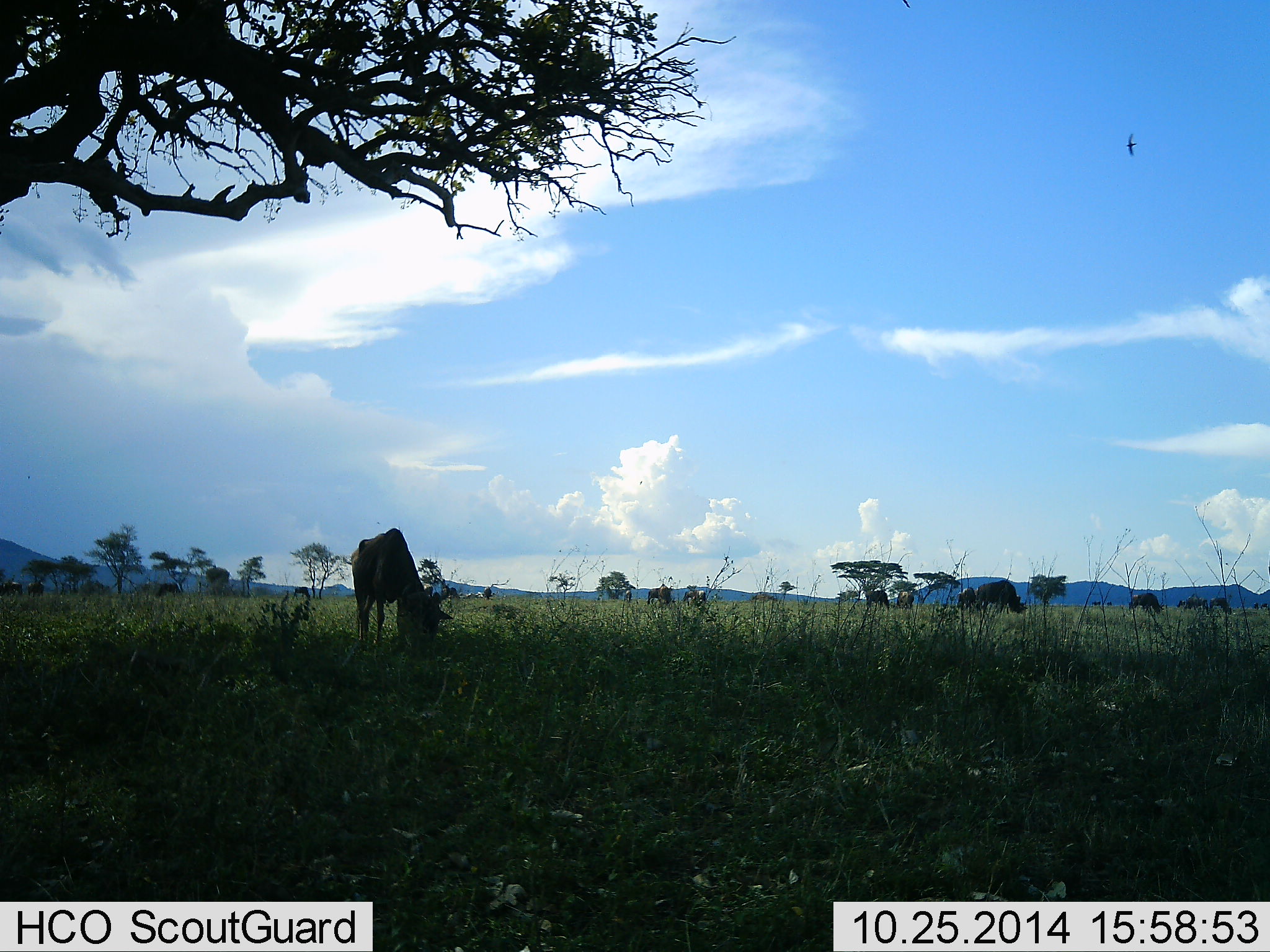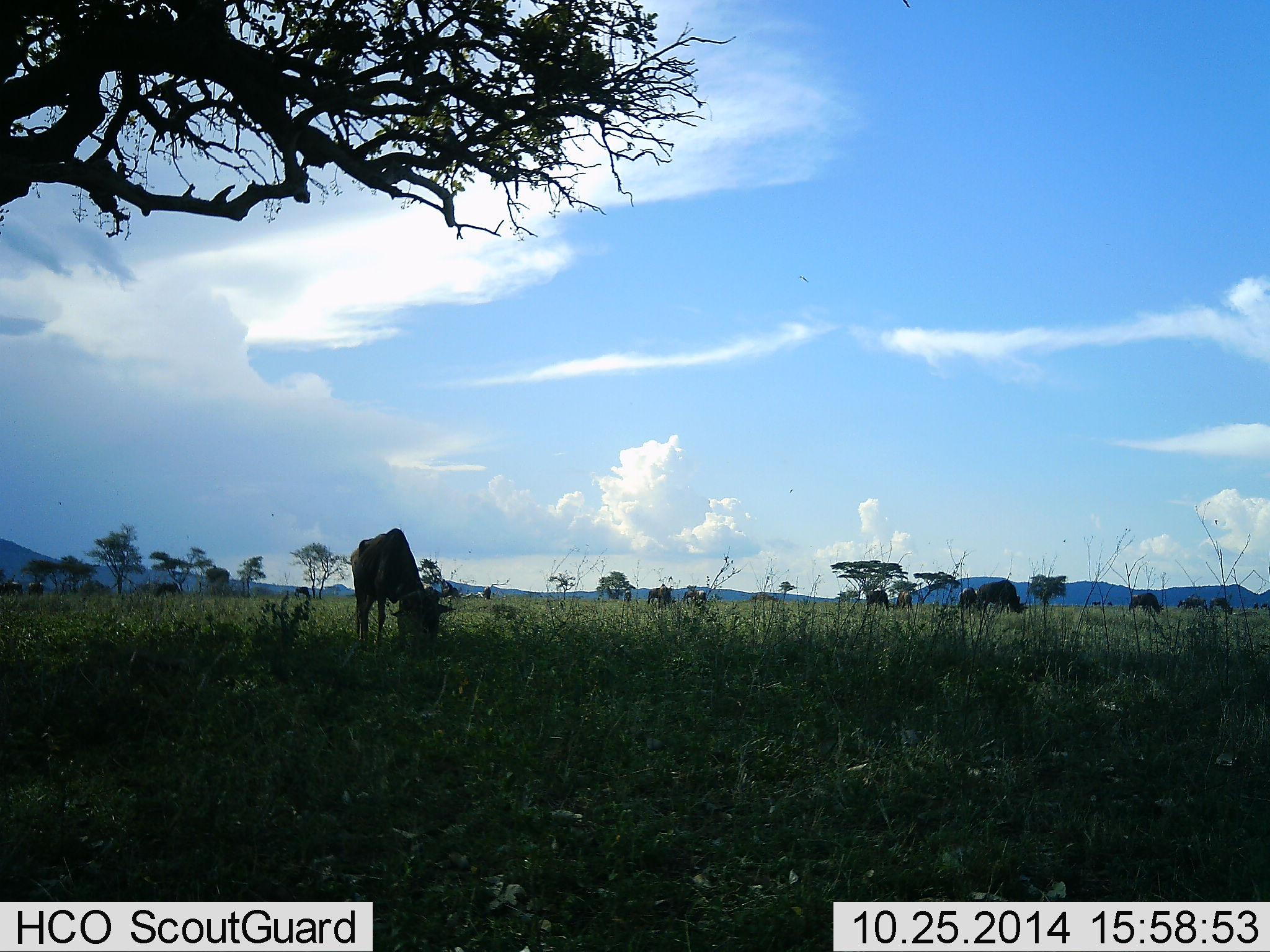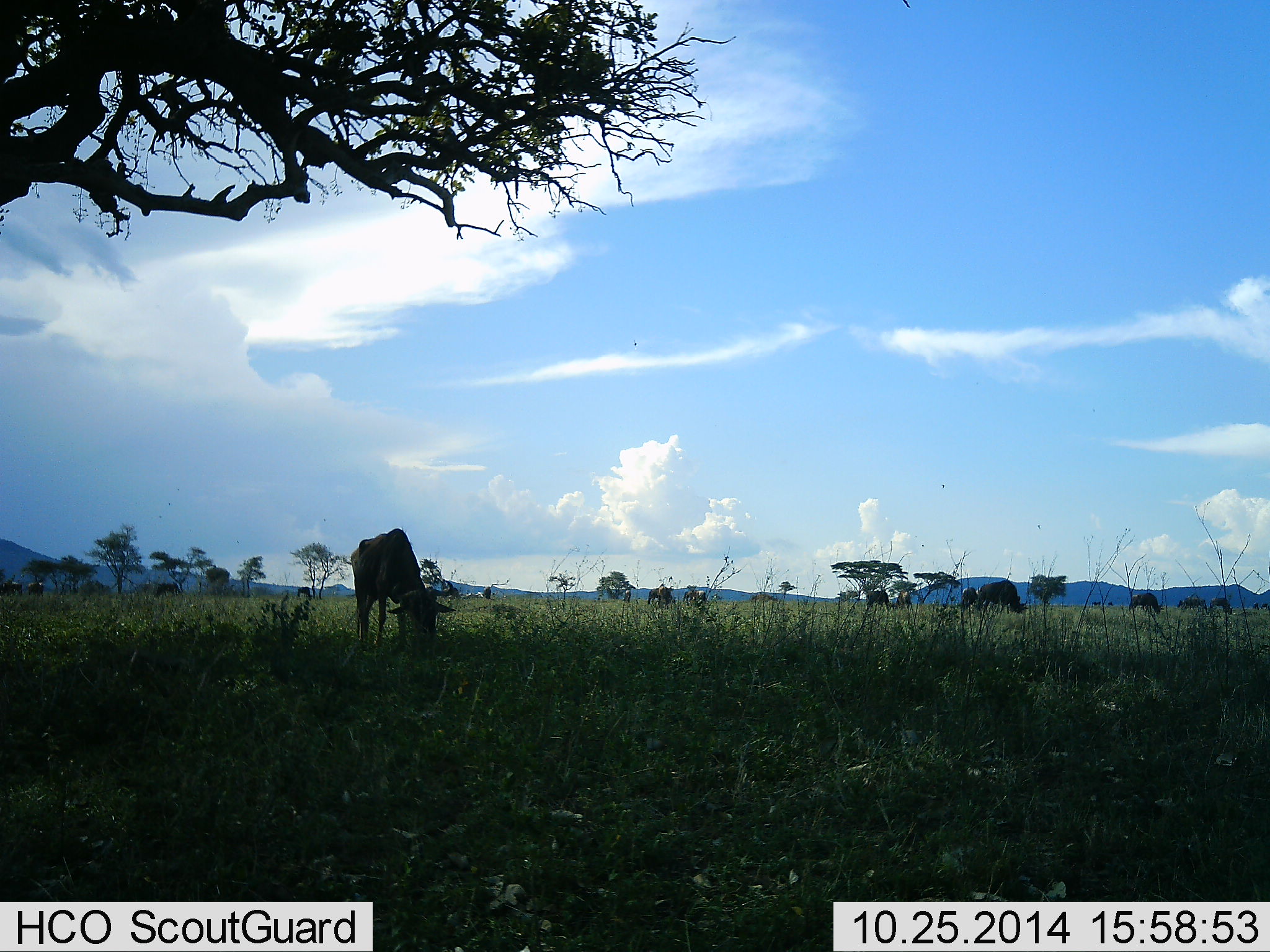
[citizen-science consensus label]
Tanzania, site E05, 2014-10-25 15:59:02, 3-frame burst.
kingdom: Animalia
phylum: Chordata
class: Mammalia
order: Artiodactyla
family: Bovidae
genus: Connochaetes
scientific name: Connochaetes taurinus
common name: blue wildebeest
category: wildebeest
Wildebeest (blue wildebeest) (Connochaetes taurinus), count 5. Behavior (volunteer vote fractions): standing 25%, resting 0%, moving 8%, interacting 0%. Young present (vote fraction): 0%. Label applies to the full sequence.